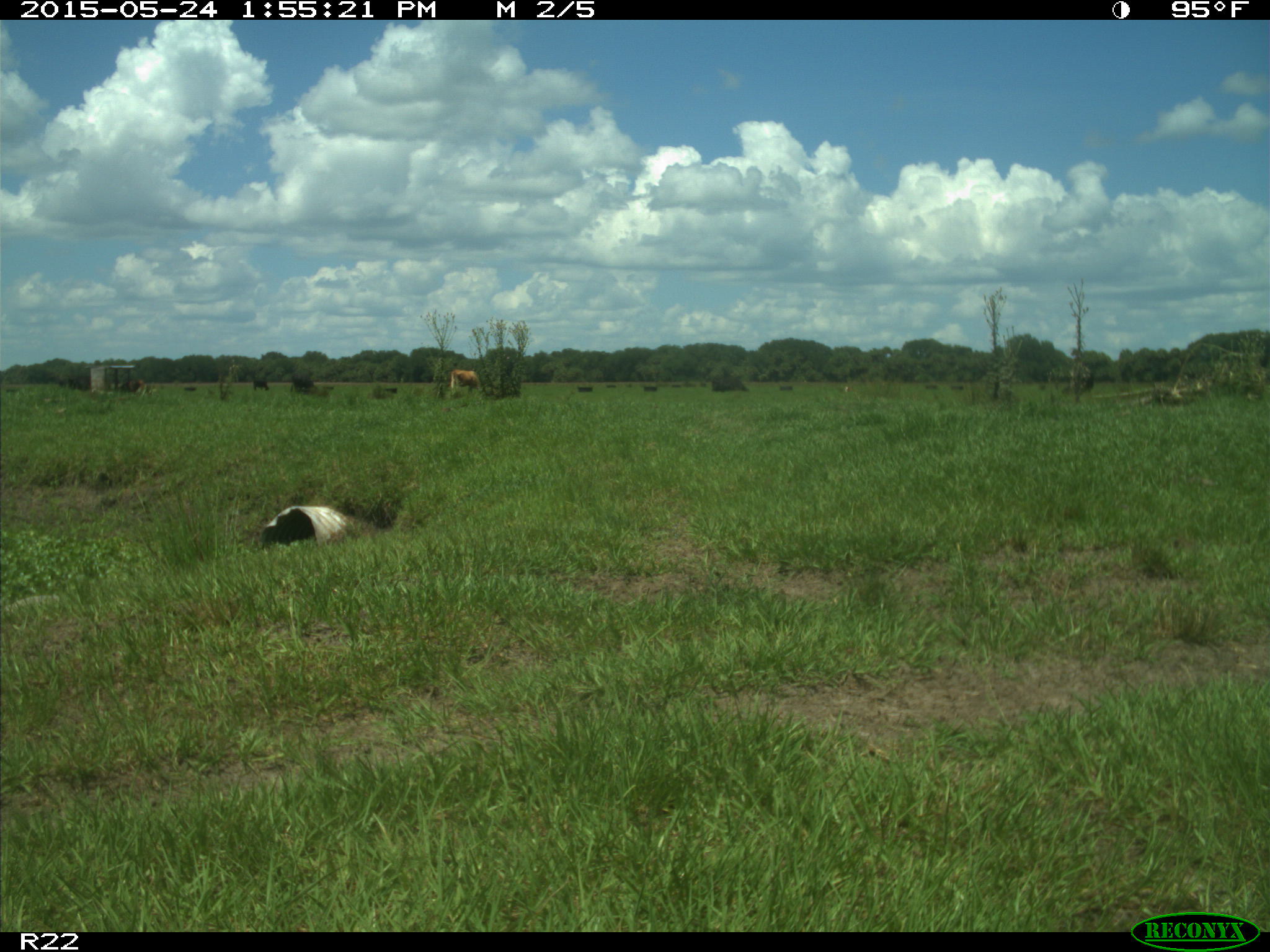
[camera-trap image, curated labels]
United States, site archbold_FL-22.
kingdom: Animalia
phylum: Chordata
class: Mammalia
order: Artiodactyla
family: Bovidae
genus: Bos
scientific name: Bos taurus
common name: domestic cow